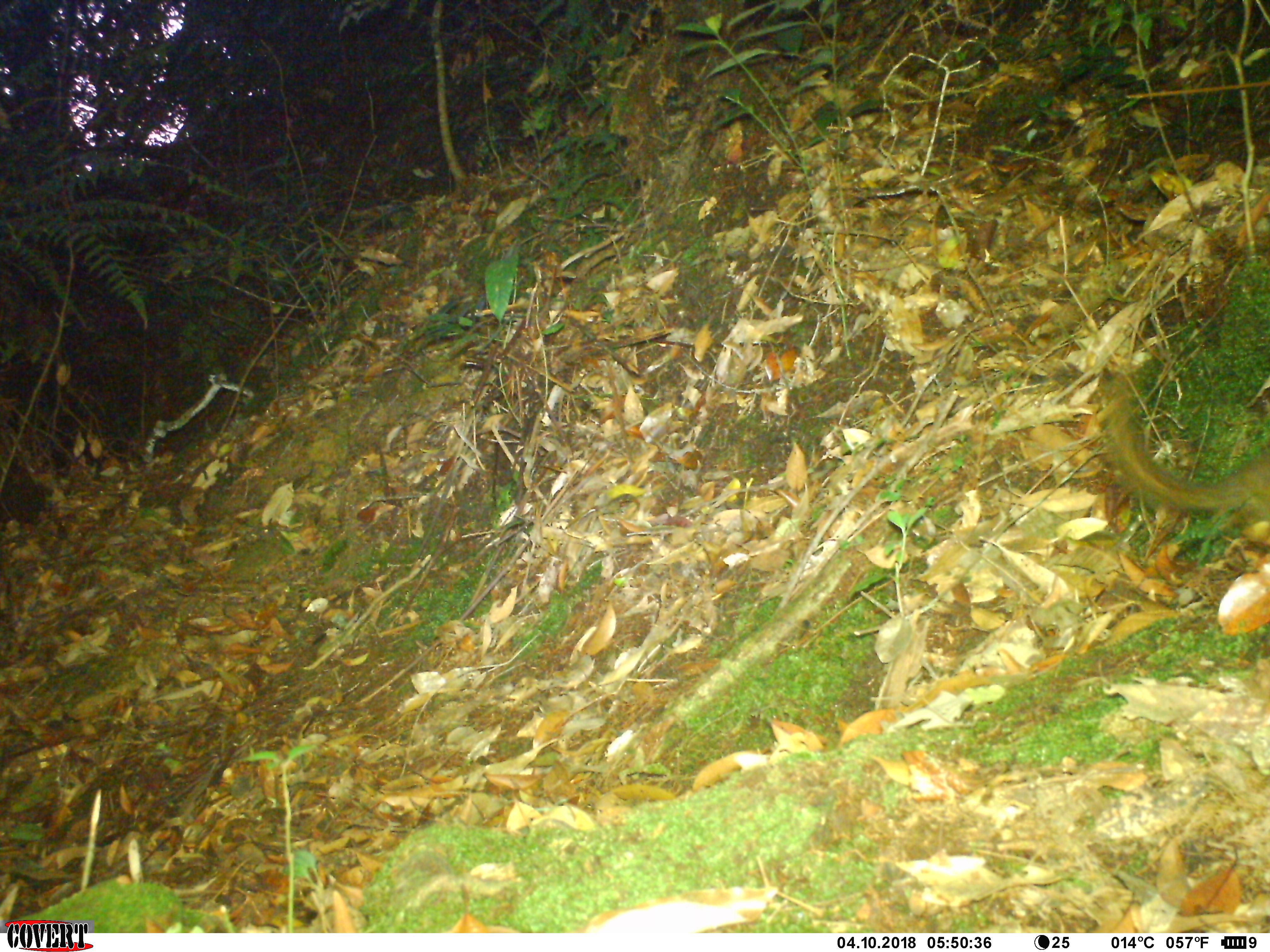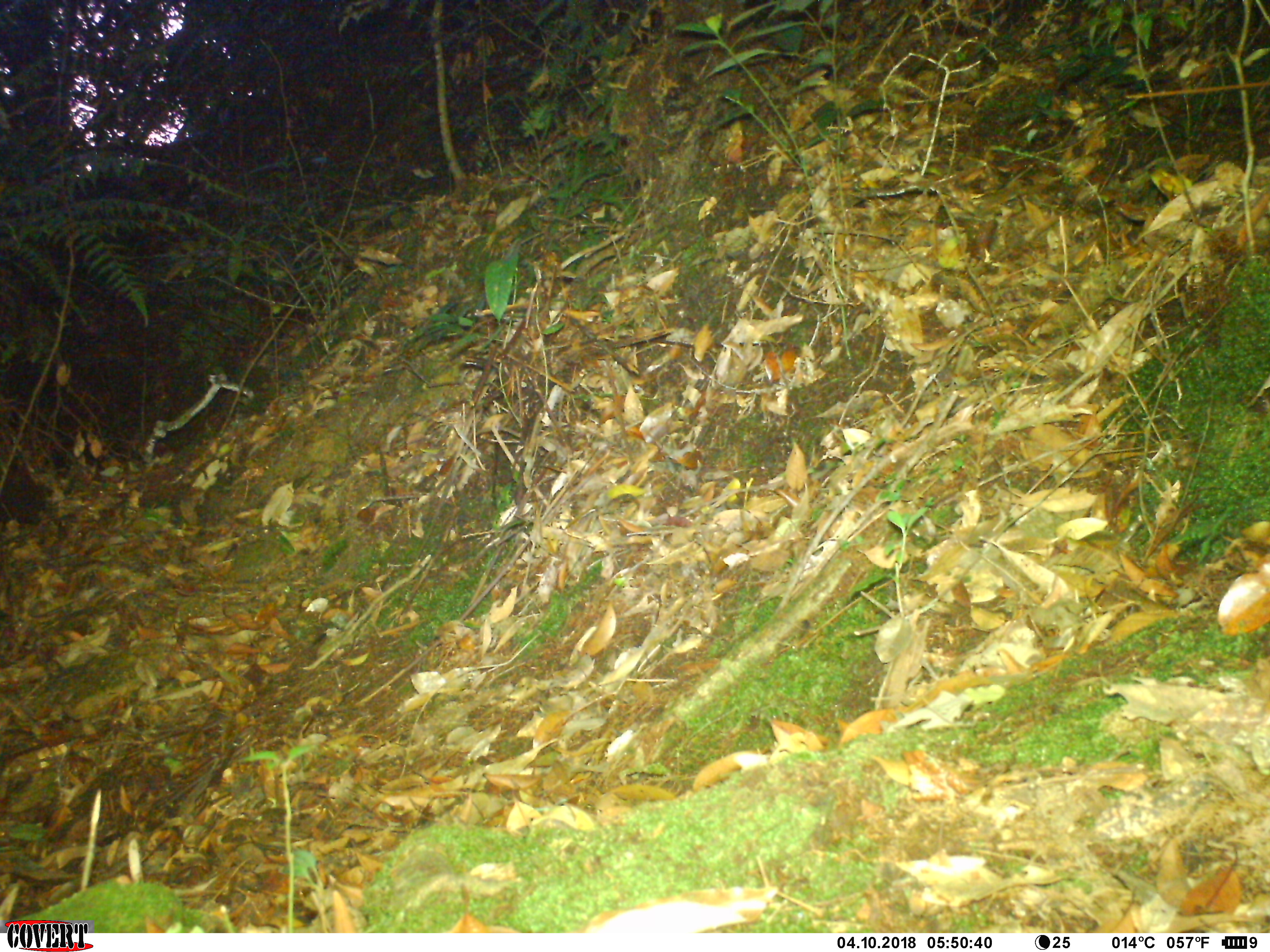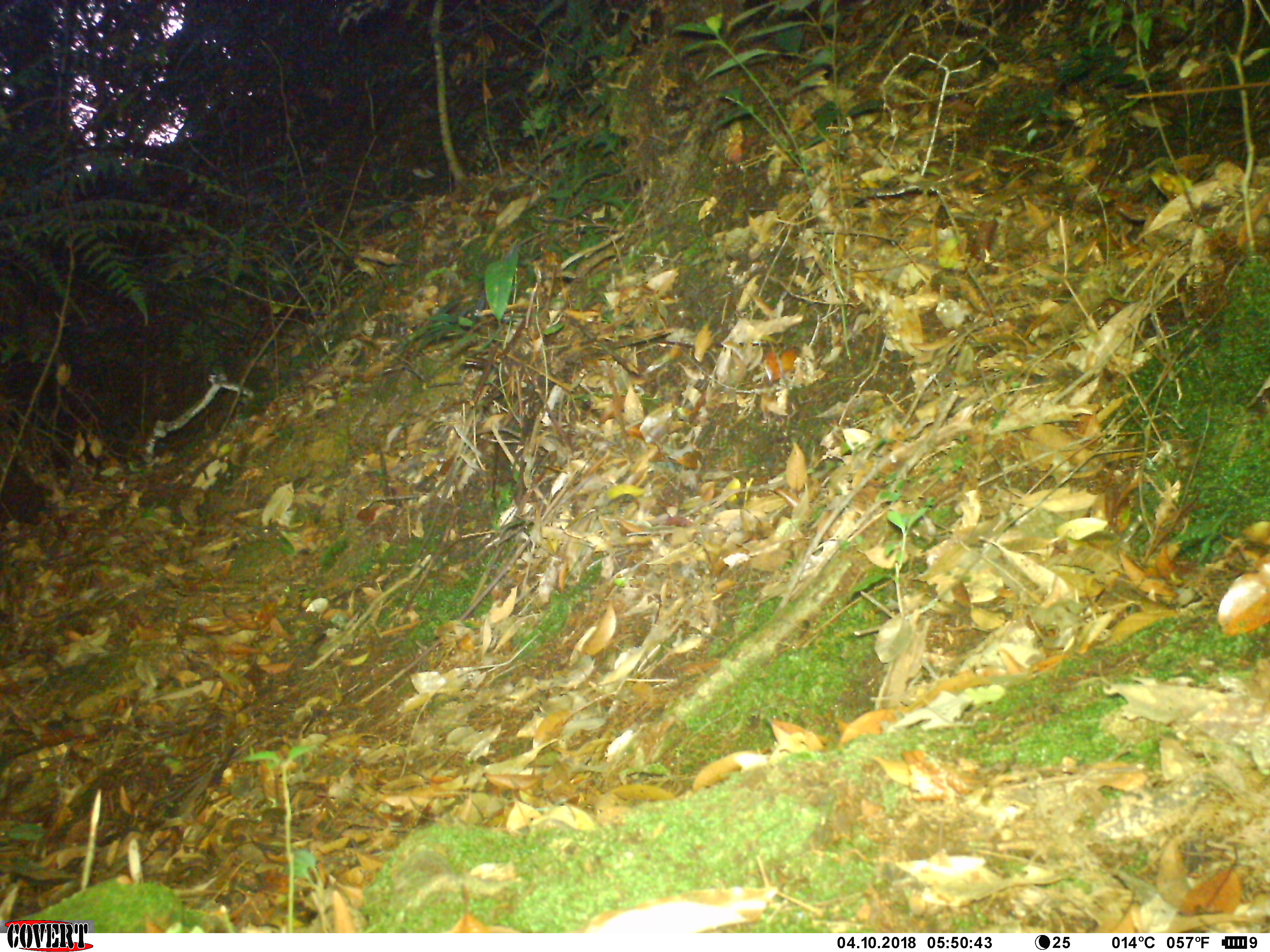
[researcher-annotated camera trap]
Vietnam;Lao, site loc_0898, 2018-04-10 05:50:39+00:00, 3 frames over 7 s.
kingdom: Animalia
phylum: Chordata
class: Mammalia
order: Scandentia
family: Tupaiidae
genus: Tupaia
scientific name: Tupaia belangeri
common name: northern treeshrew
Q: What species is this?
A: Northern treeshrew (Tupaia belangeri).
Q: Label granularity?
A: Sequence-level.